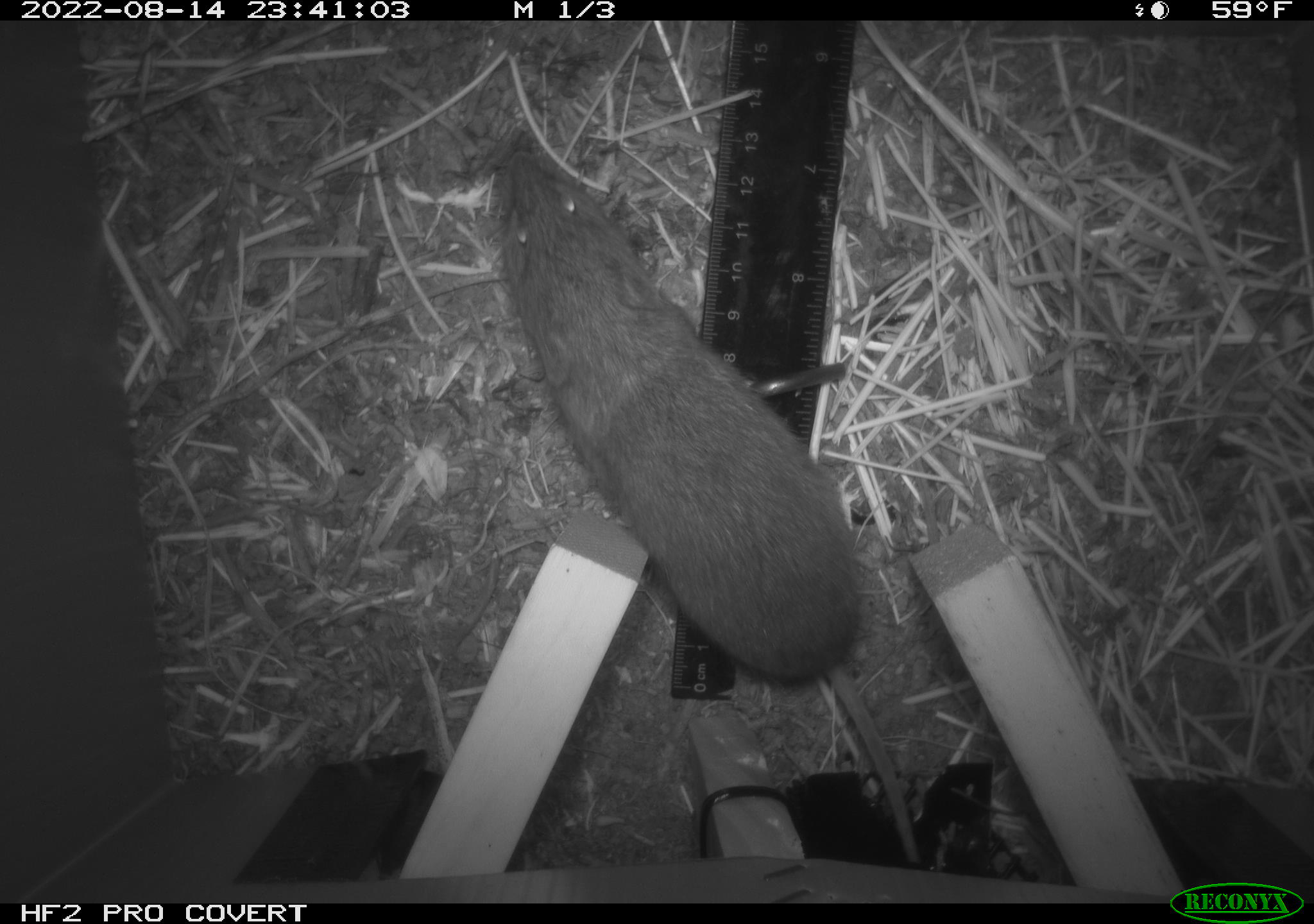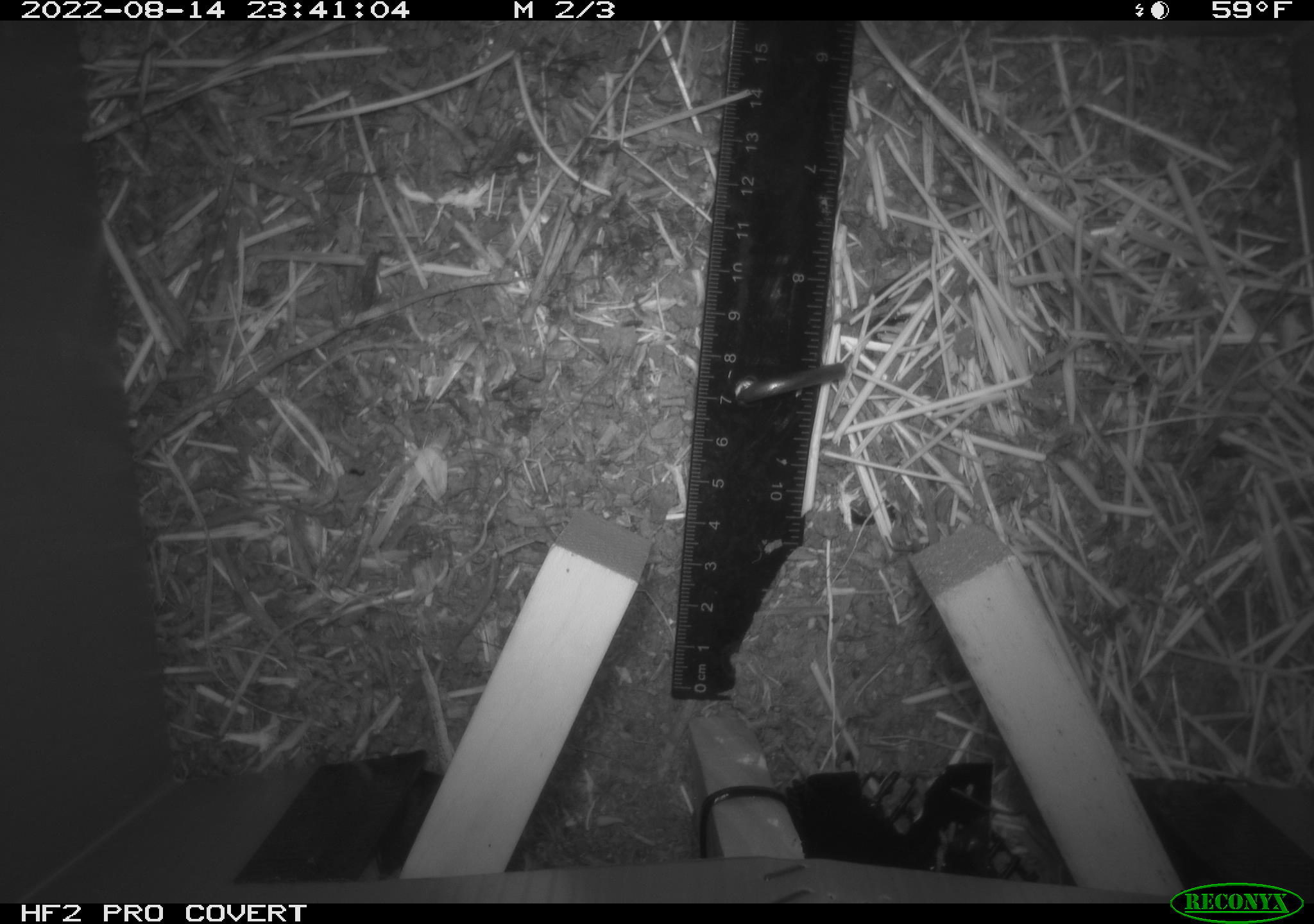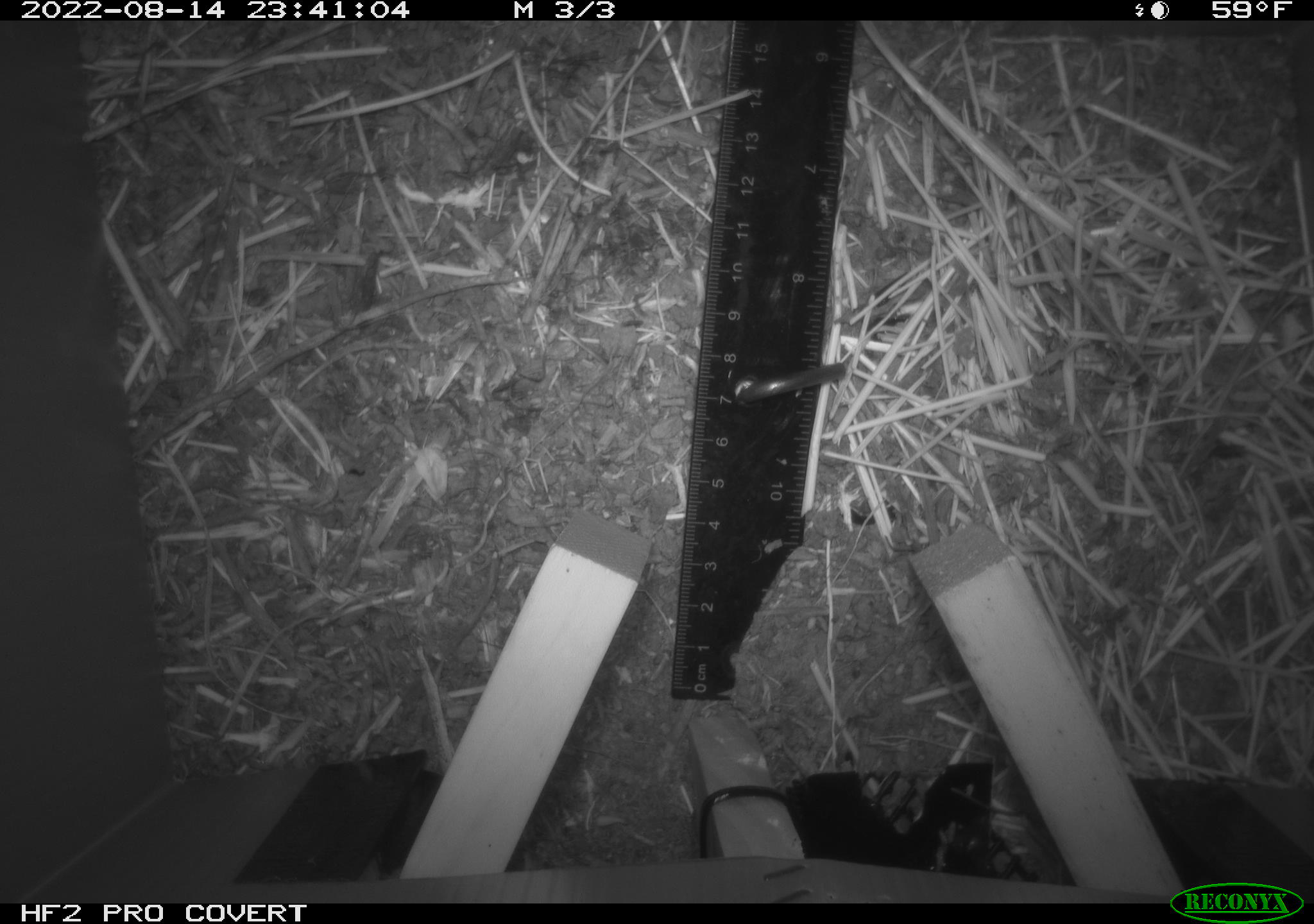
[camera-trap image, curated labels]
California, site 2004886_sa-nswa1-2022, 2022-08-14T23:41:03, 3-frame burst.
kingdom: Animalia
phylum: Chordata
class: Mammalia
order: Rodentia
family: Cricetidae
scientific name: Cricetidae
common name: hamsters, voles, lemmings, and allies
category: cricetidae family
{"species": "cricetidae family (hamsters, voles, lemmings, and allies) (Cricetidae)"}